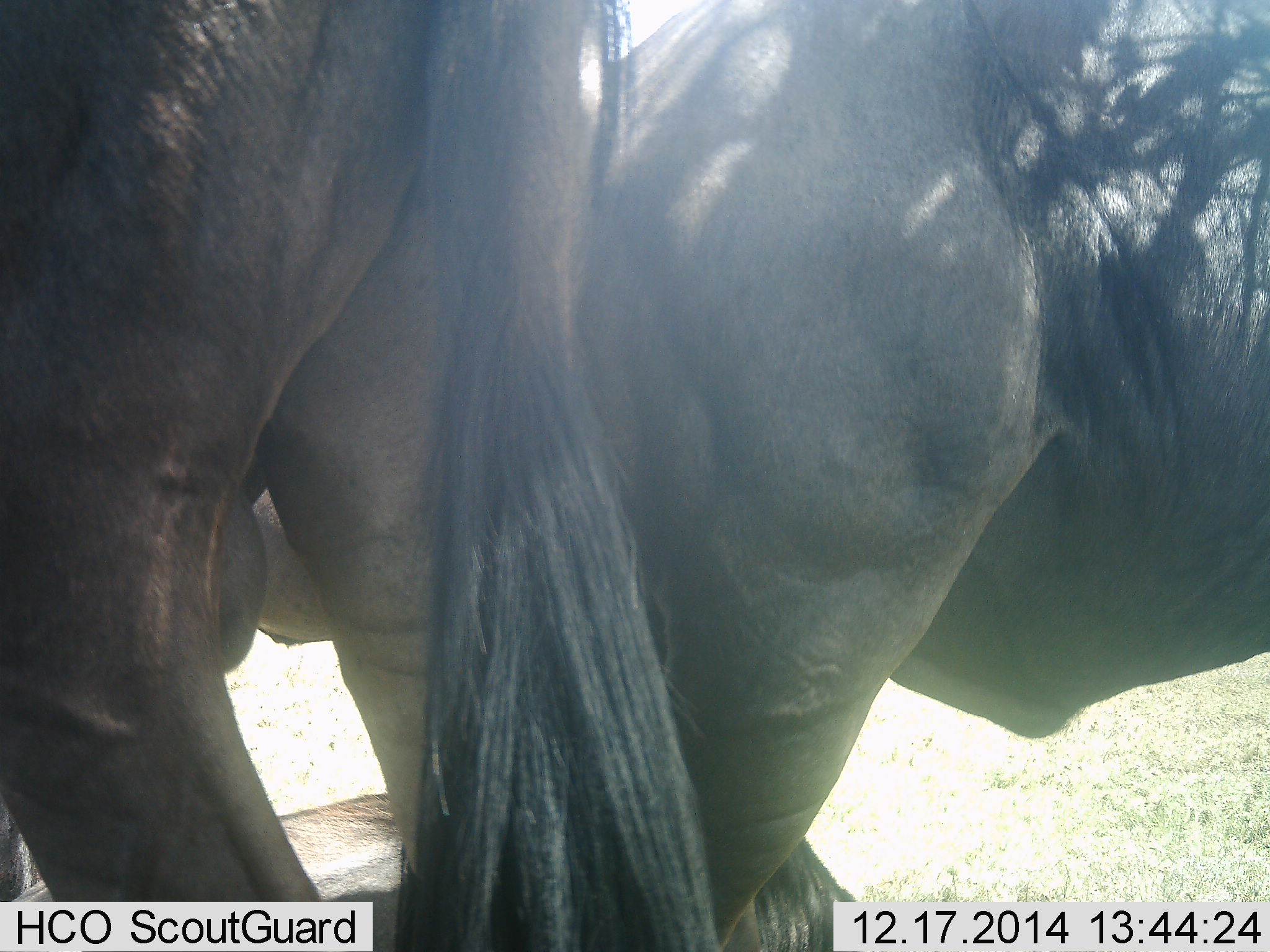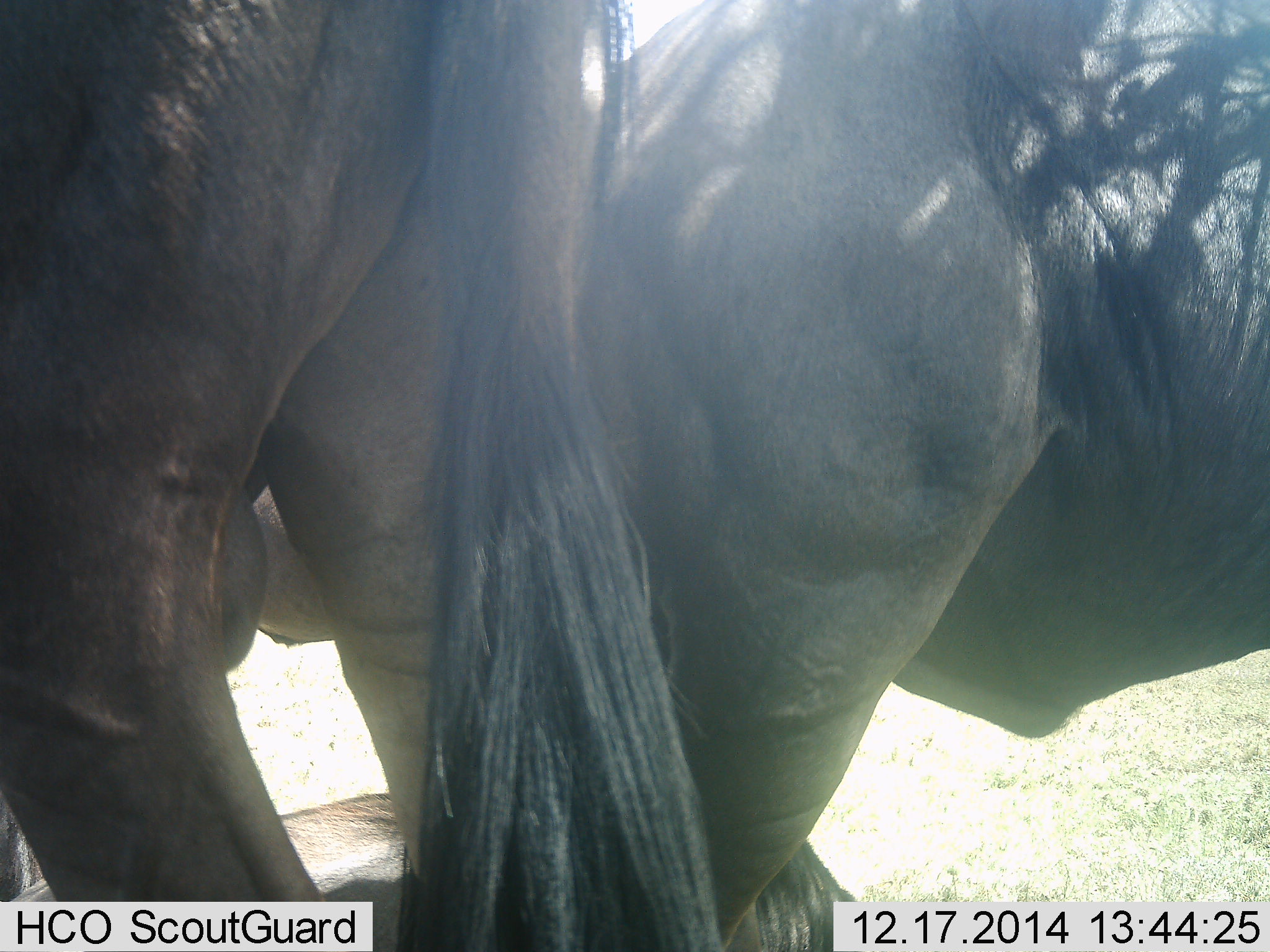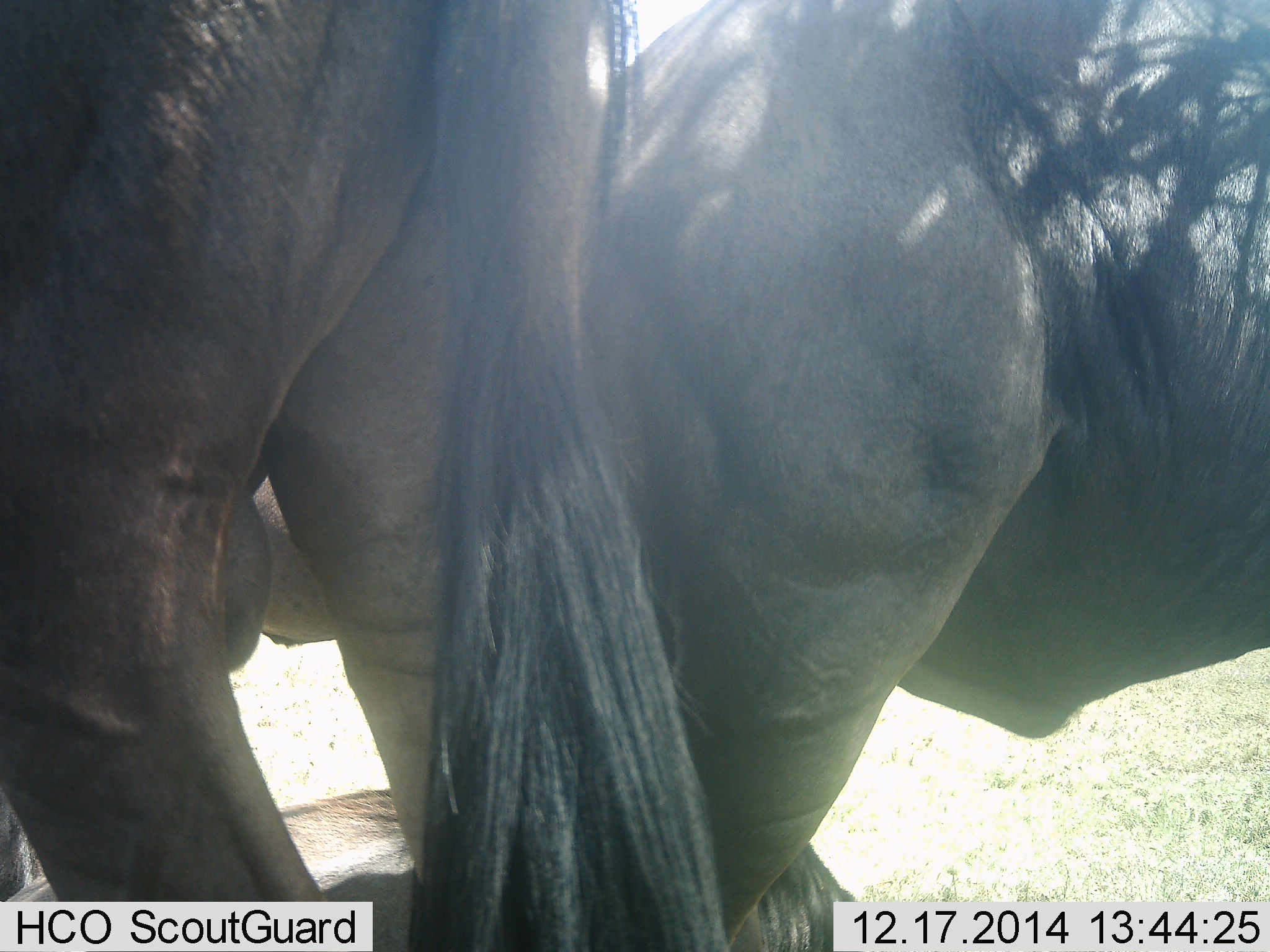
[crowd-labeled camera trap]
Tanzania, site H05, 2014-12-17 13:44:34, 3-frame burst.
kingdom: Animalia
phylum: Chordata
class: Mammalia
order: Artiodactyla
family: Bovidae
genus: Connochaetes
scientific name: Connochaetes taurinus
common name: blue wildebeest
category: wildebeest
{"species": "wildebeest (blue wildebeest) (Connochaetes taurinus)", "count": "2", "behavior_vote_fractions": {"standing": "100%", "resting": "40%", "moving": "10%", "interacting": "0%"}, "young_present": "0%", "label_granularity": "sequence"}